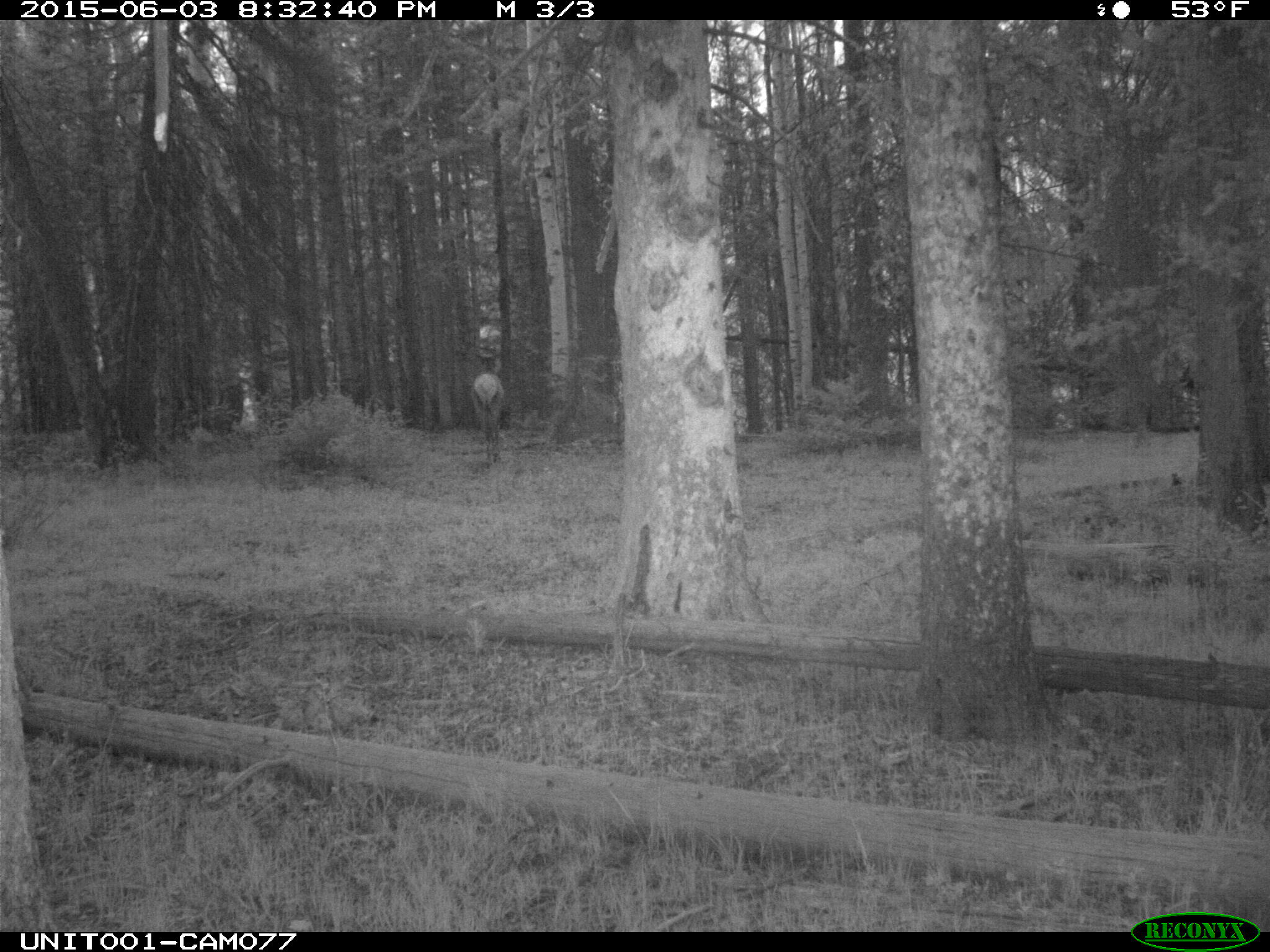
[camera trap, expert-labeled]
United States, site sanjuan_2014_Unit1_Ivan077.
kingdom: Animalia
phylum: Chordata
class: Mammalia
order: Artiodactyla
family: Cervidae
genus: Cervus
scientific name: Cervus elaphus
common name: red deer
Cervus elaphus (red deer).